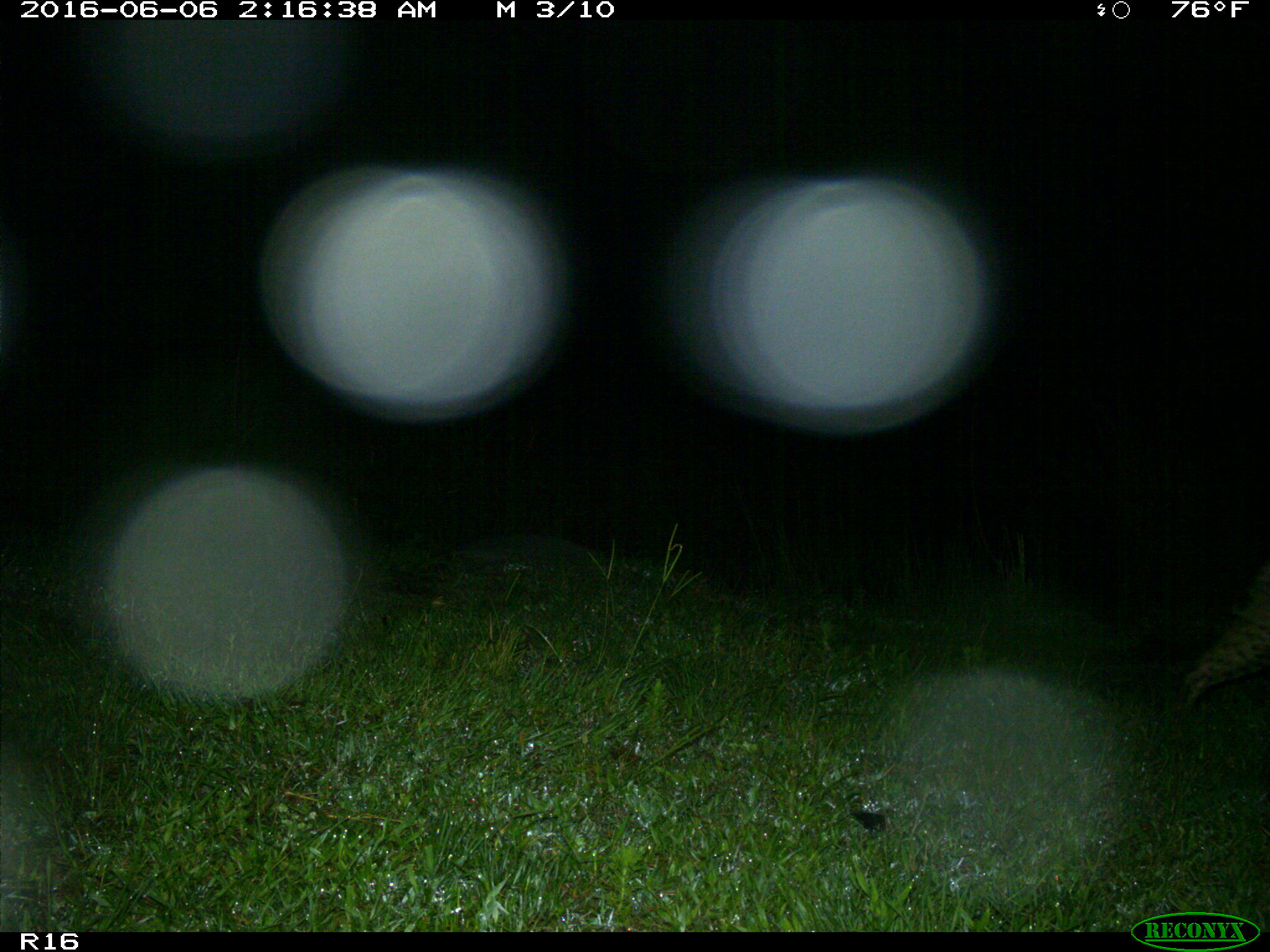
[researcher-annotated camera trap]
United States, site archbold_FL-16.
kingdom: Animalia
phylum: Chordata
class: Mammalia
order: Carnivora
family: Felidae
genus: Lynx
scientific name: Lynx rufus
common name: bobcat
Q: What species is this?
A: Lynx rufus (bobcat).